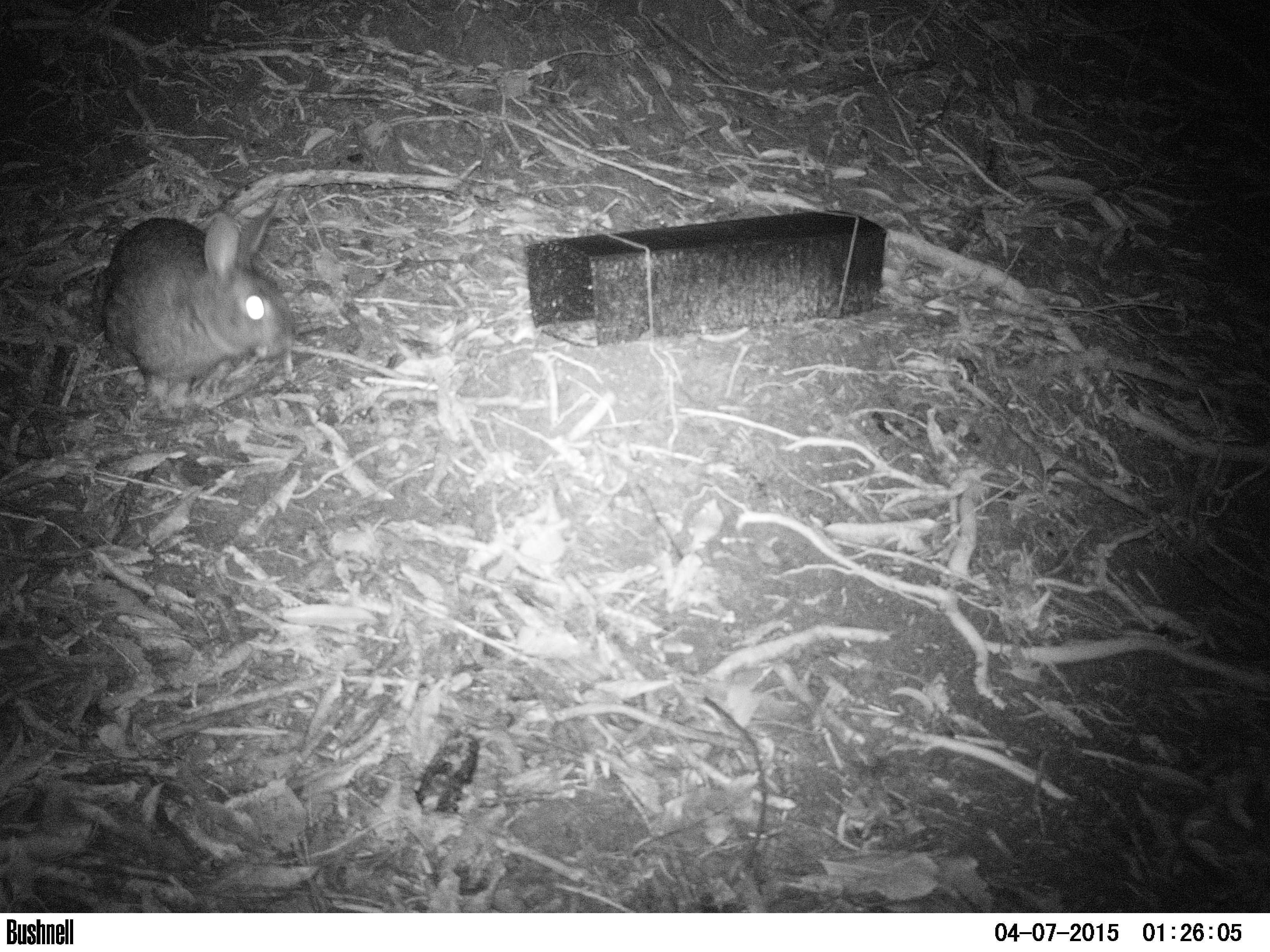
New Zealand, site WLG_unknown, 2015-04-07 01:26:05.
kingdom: Animalia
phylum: Chordata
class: Mammalia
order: Lagomorpha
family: Leporidae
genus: Oryctolagus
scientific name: Oryctolagus cuniculus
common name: european rabbit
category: rabbit